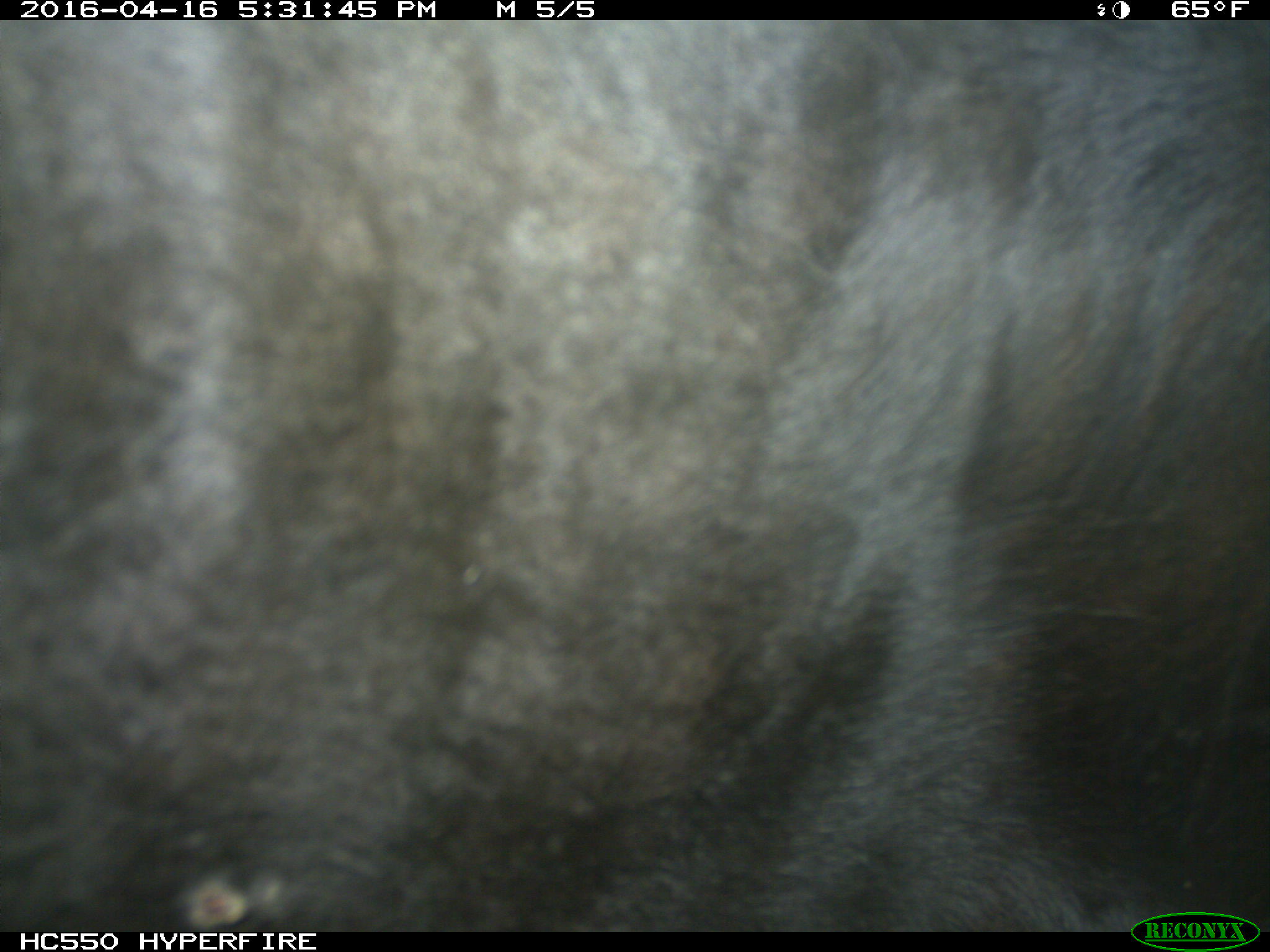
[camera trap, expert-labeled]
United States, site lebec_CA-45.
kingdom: Animalia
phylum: Chordata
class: Mammalia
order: Artiodactyla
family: Bovidae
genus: Bos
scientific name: Bos taurus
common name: domestic cow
Bos taurus (domestic cow).